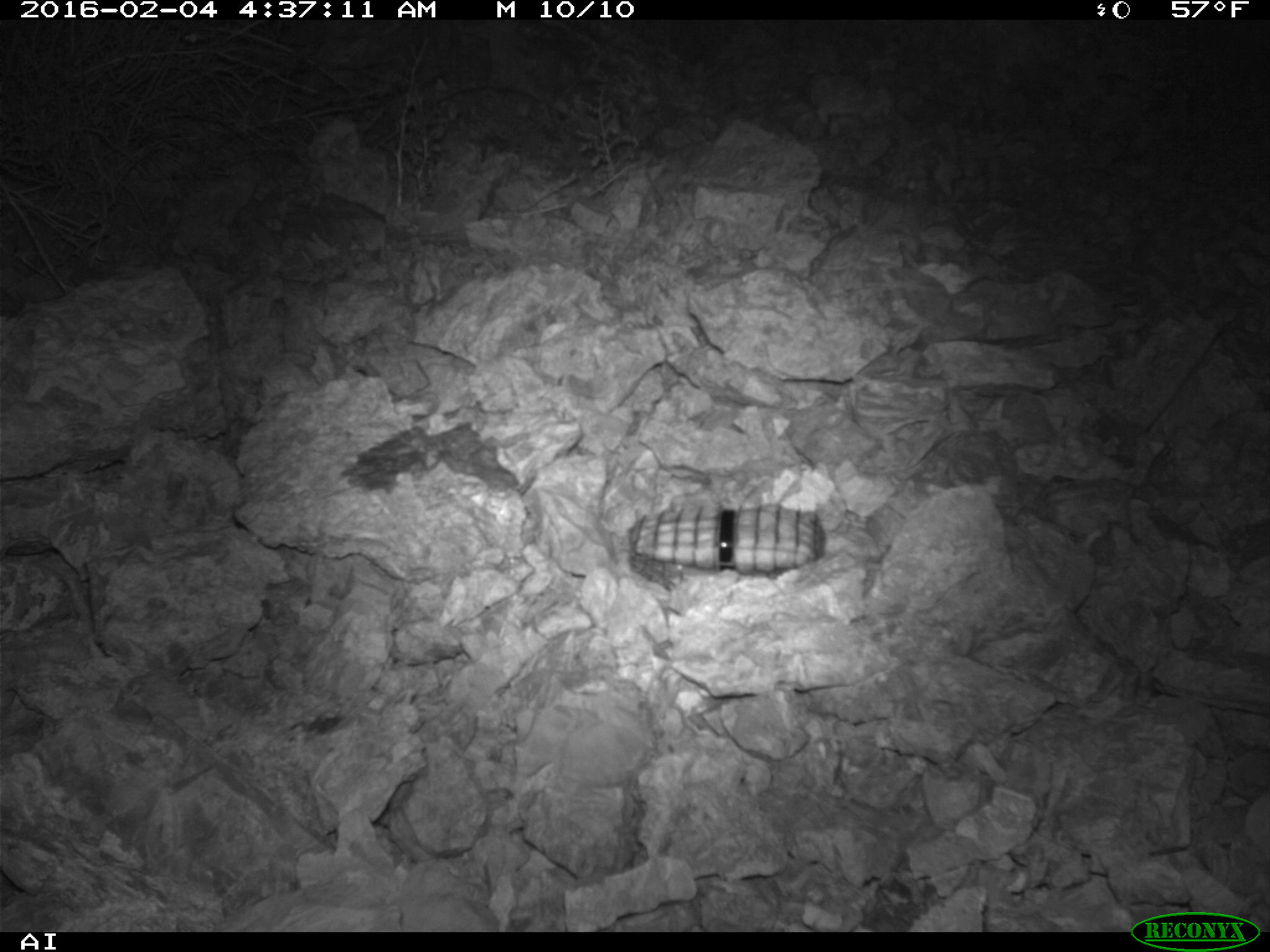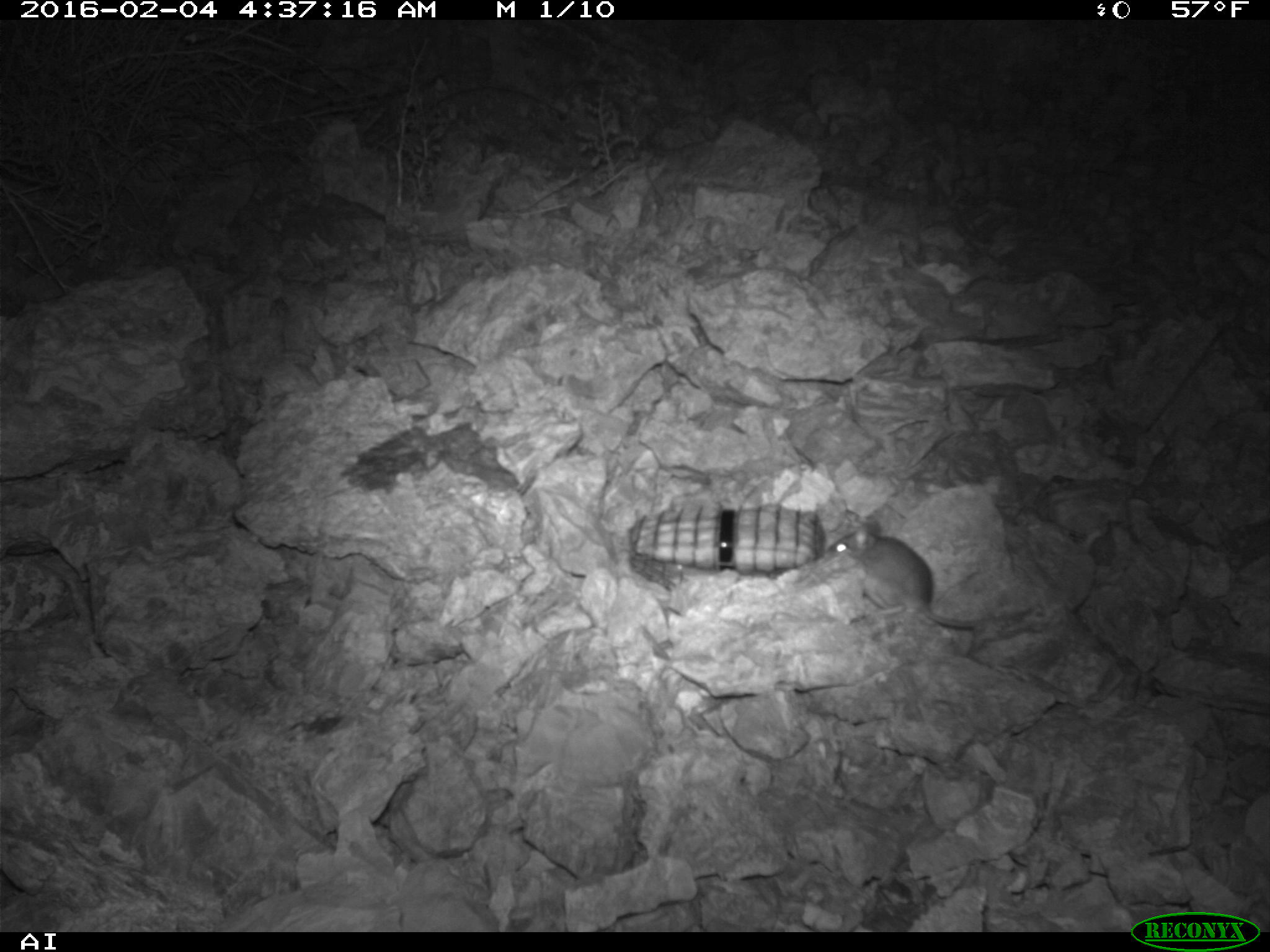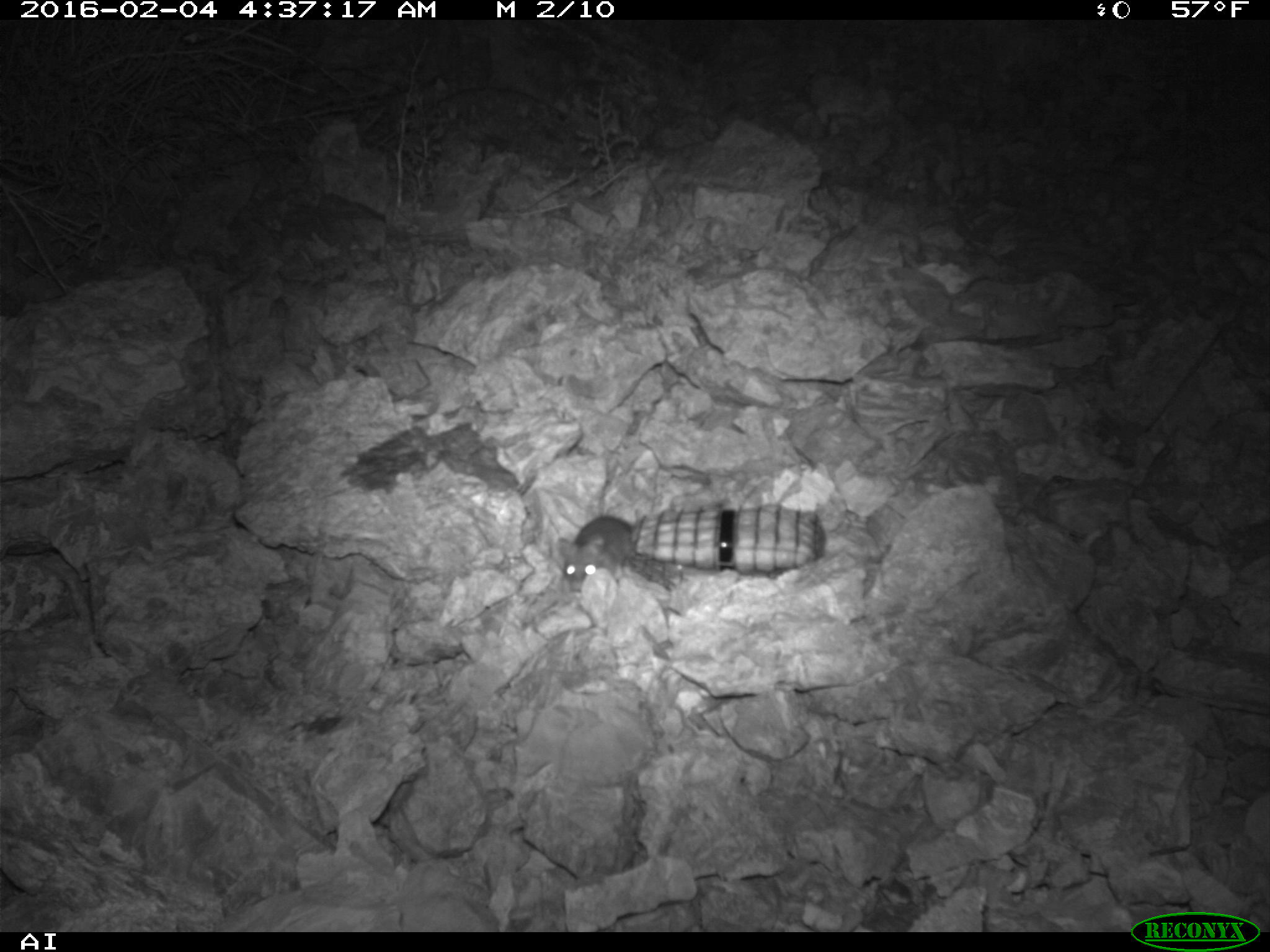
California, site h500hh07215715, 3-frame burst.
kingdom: Animalia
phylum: Chordata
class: Mammalia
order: Rodentia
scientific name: Rodentia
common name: rodent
Rodent (Rodentia).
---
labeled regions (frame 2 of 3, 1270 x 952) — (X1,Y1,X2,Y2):
rodent: (819,513,977,632)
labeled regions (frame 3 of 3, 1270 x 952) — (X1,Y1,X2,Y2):
rodent: (558,516,634,592)